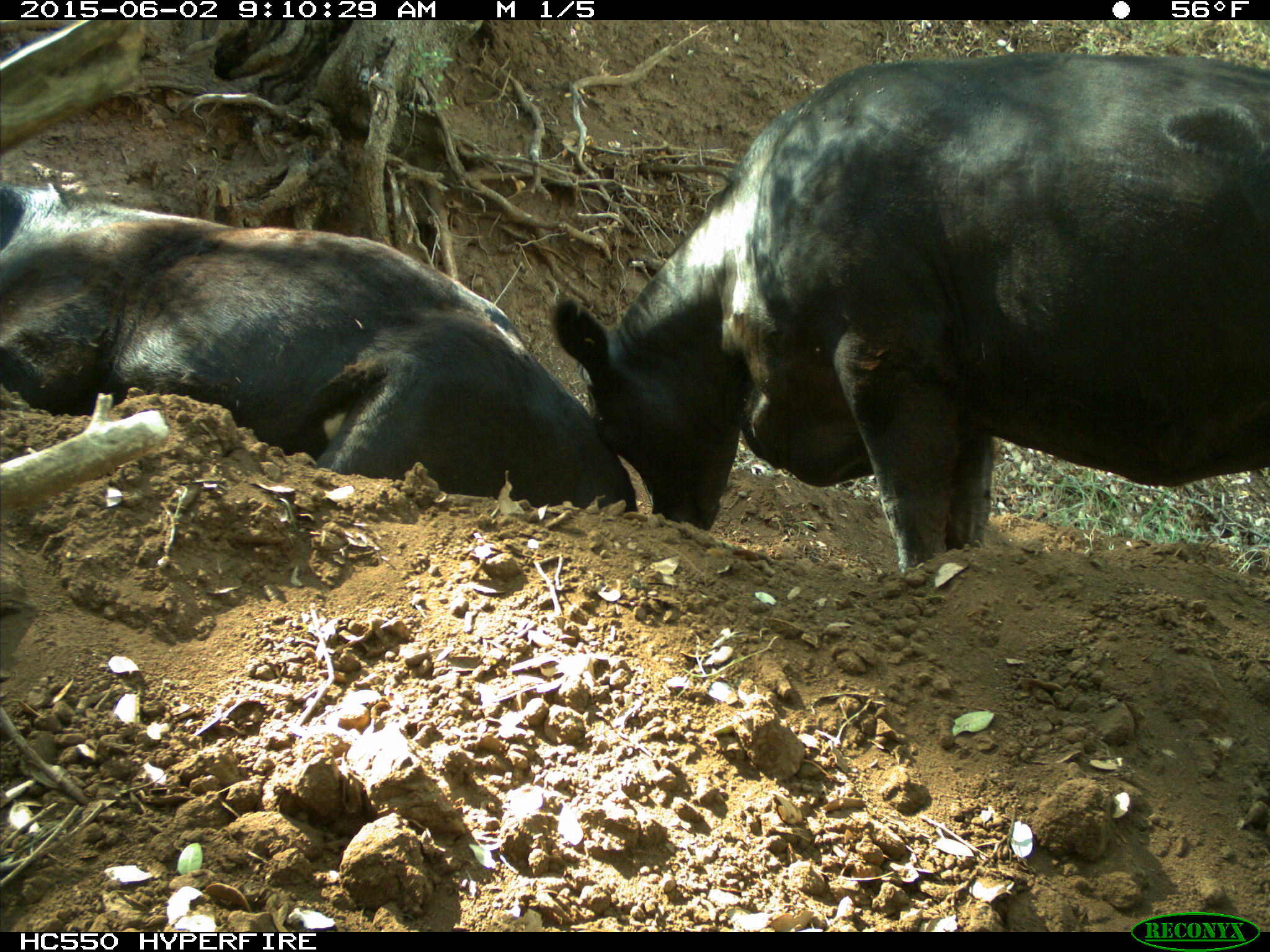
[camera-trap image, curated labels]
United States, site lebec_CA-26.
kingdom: Animalia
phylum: Chordata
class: Mammalia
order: Artiodactyla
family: Bovidae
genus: Bos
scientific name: Bos taurus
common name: domestic cow